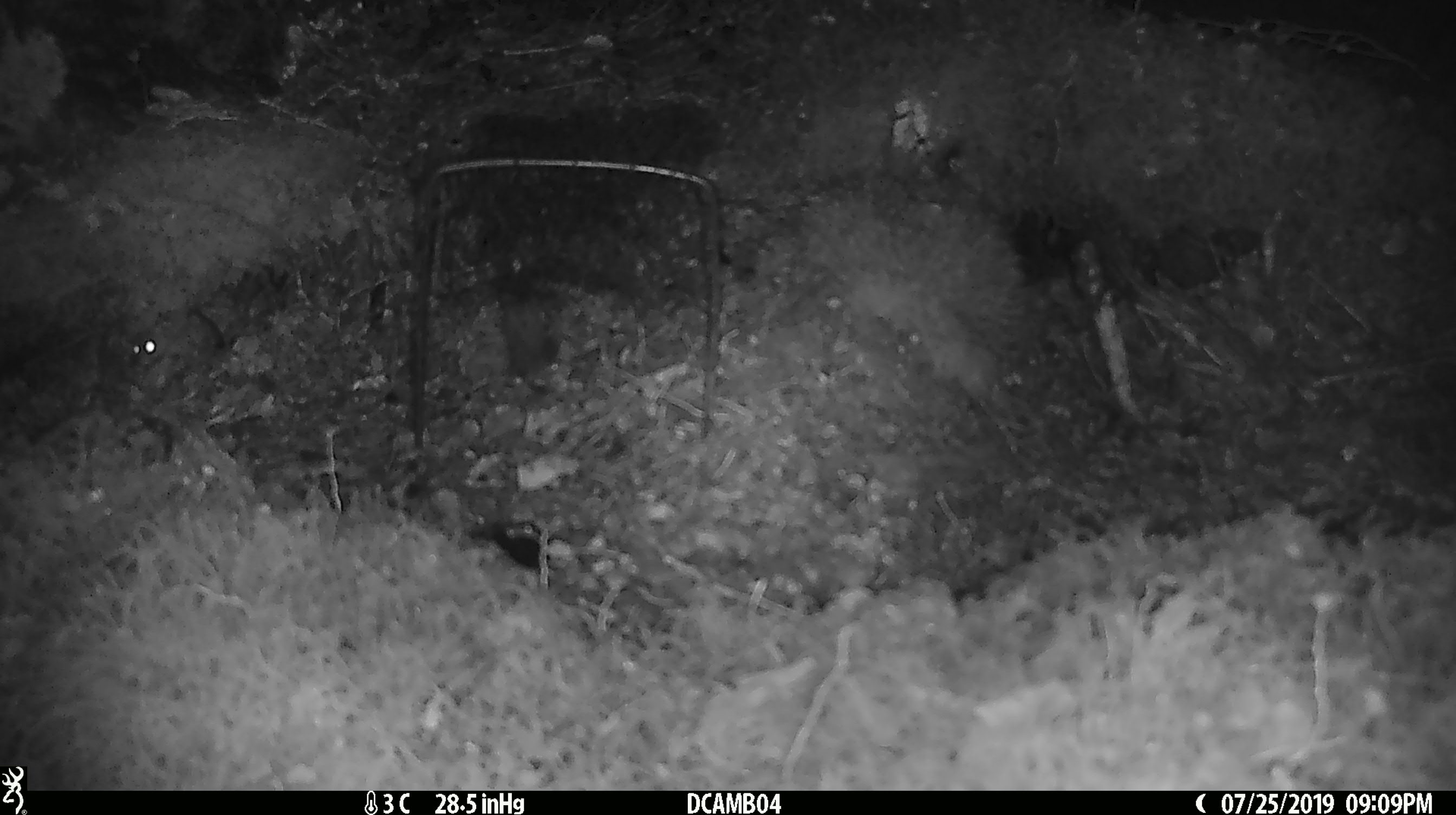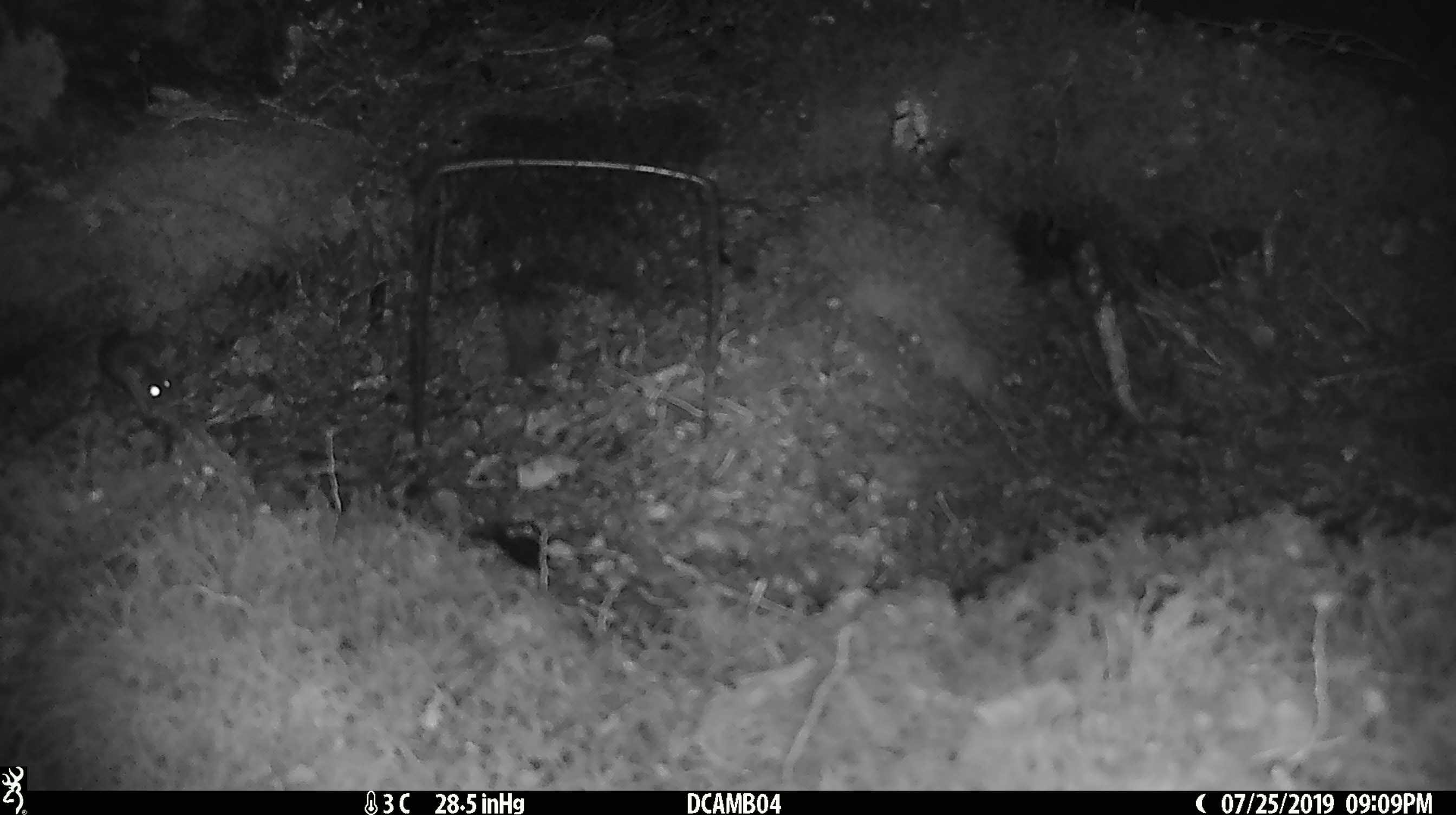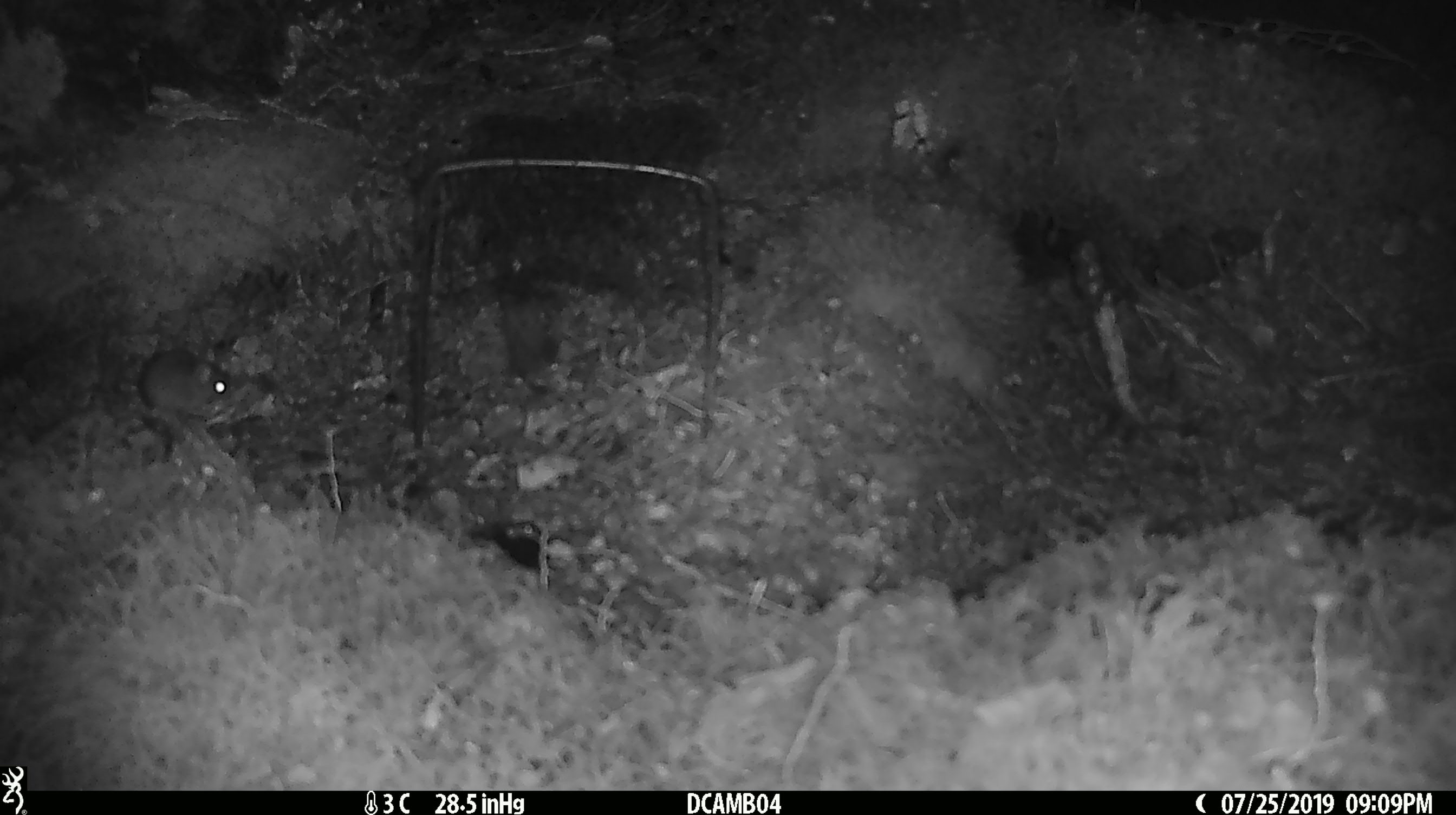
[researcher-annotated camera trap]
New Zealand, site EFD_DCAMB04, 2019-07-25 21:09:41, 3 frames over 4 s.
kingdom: Animalia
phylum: Chordata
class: Mammalia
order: Rodentia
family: Muridae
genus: Mus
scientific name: Mus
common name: mouse